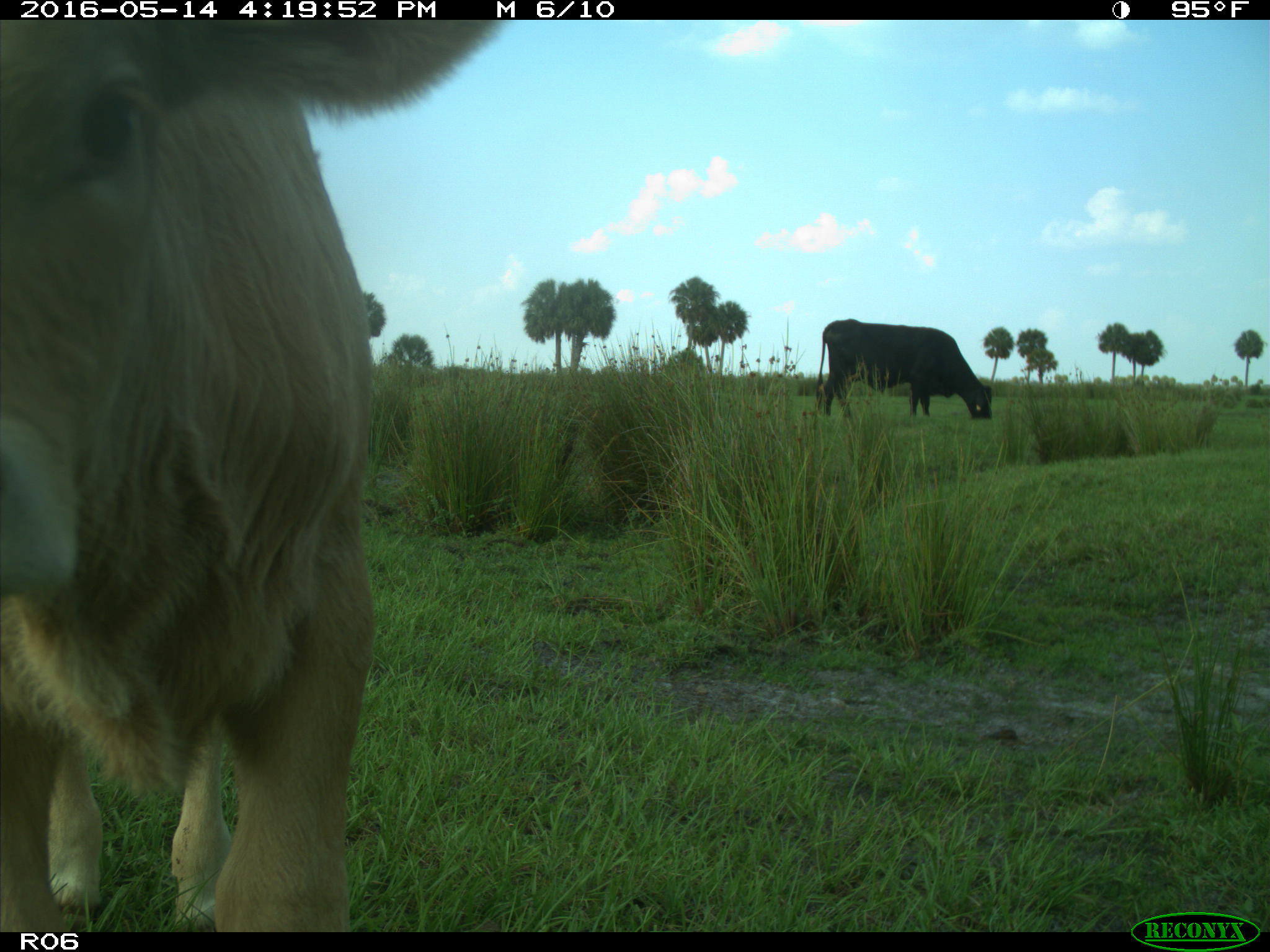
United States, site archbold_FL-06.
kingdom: Animalia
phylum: Chordata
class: Mammalia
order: Artiodactyla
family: Bovidae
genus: Bos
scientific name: Bos taurus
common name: domestic cow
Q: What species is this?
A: Bos taurus (domestic cow).